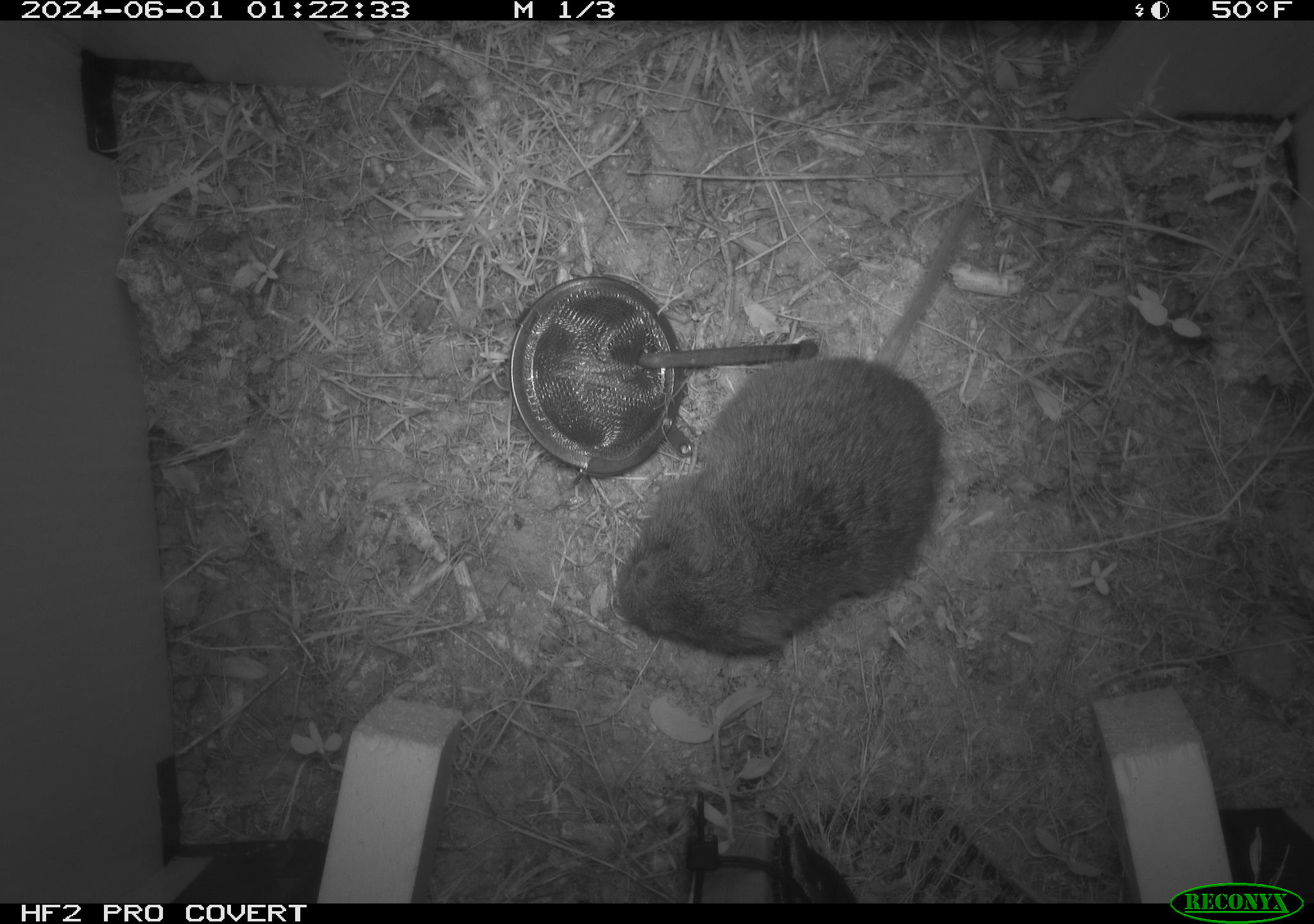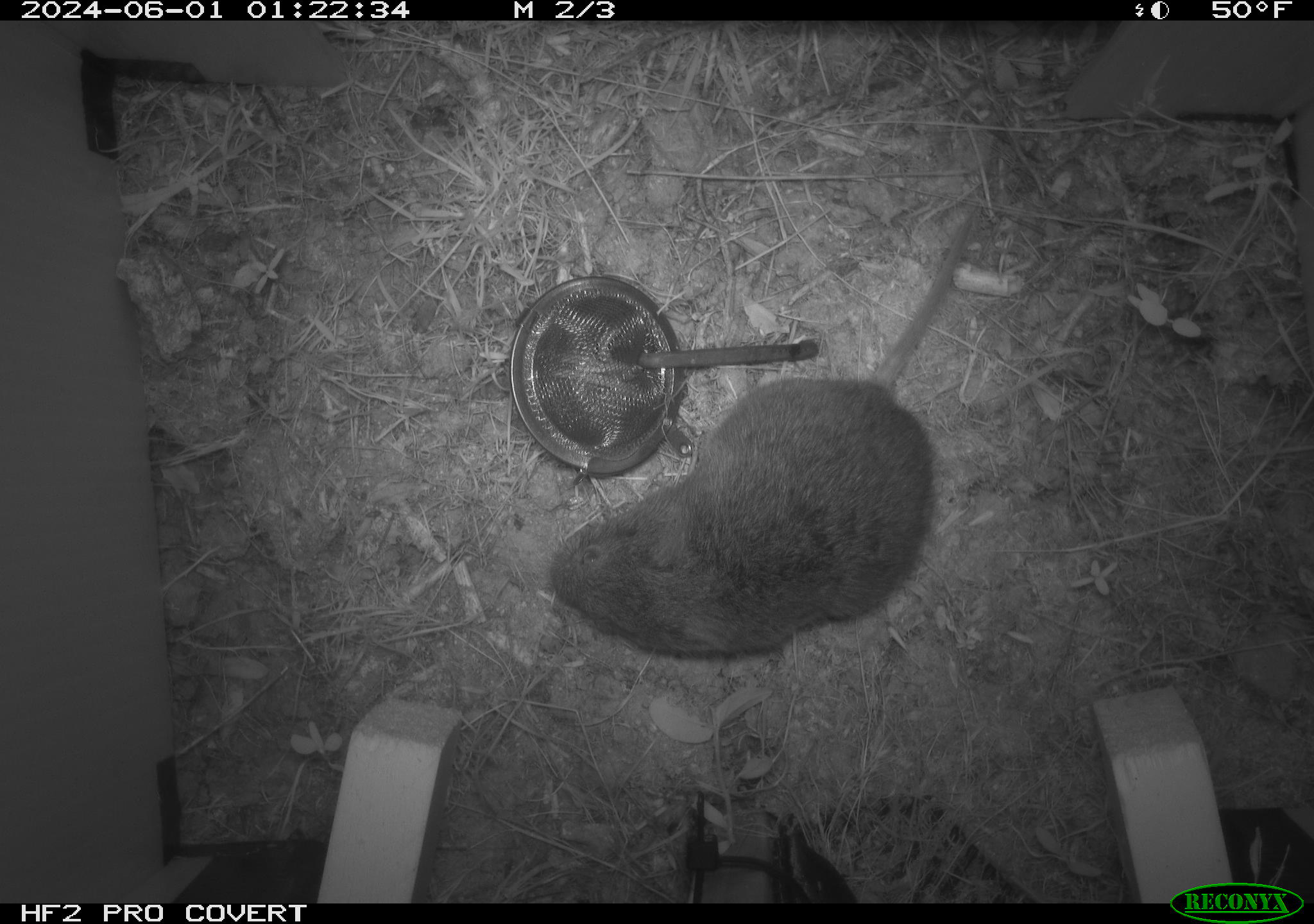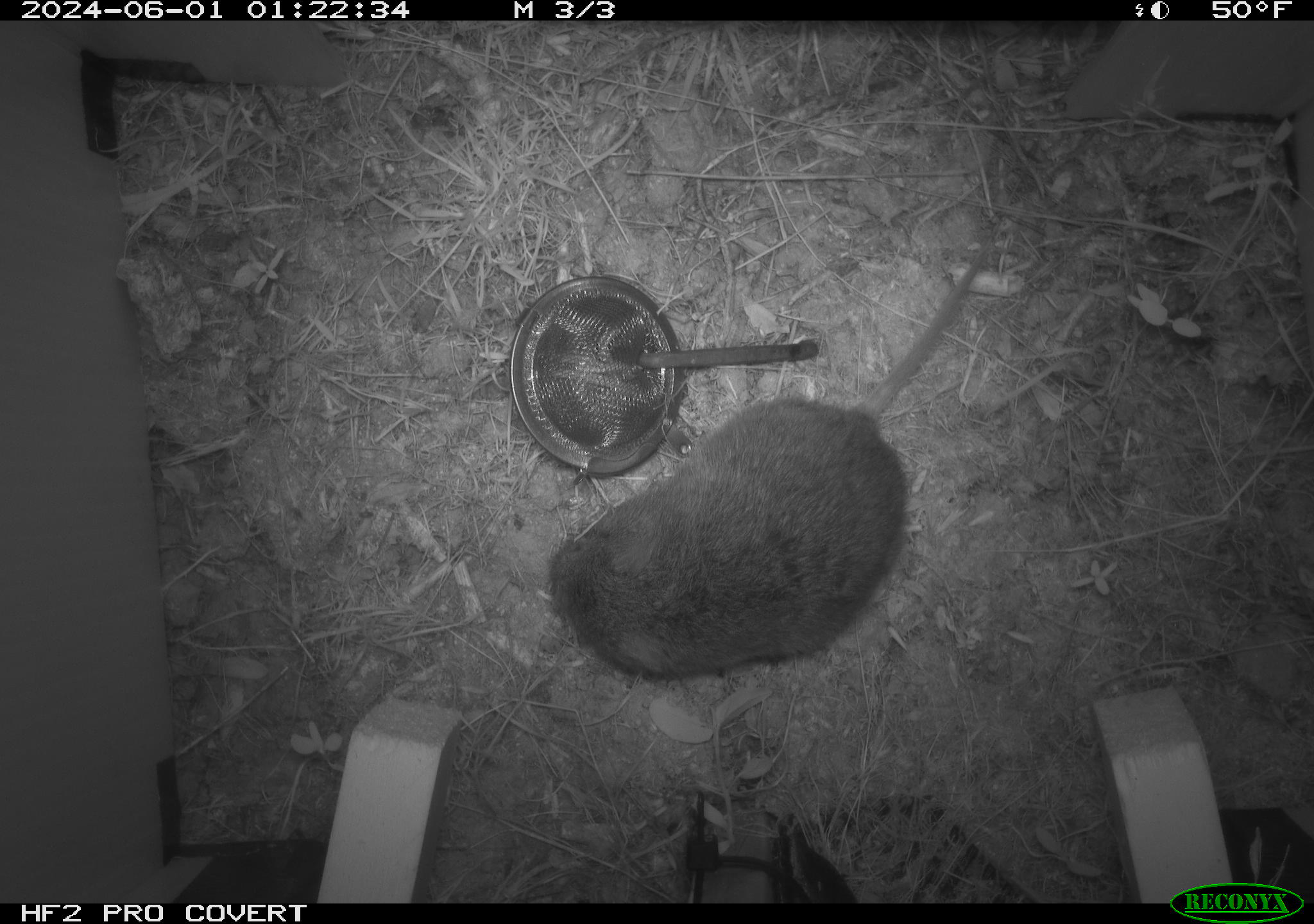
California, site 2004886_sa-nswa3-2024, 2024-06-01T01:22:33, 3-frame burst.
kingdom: Animalia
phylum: Chordata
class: Mammalia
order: Rodentia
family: Cricetidae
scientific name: Arvicolinae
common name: voles, lemmings, and muskrats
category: arvicolinae subfamily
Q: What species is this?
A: Arvicolinae subfamily (voles, lemmings, and muskrats) (Arvicolinae).